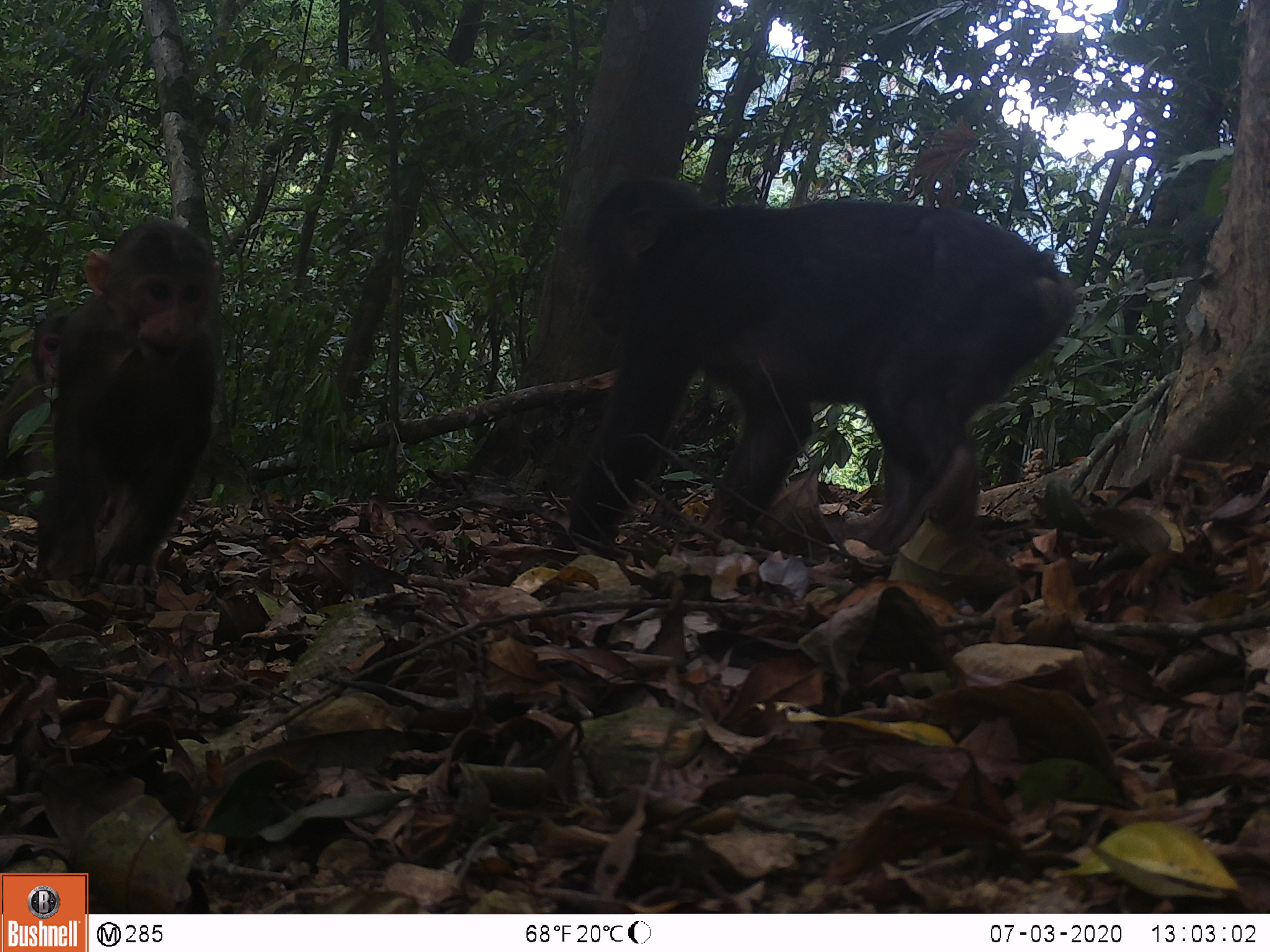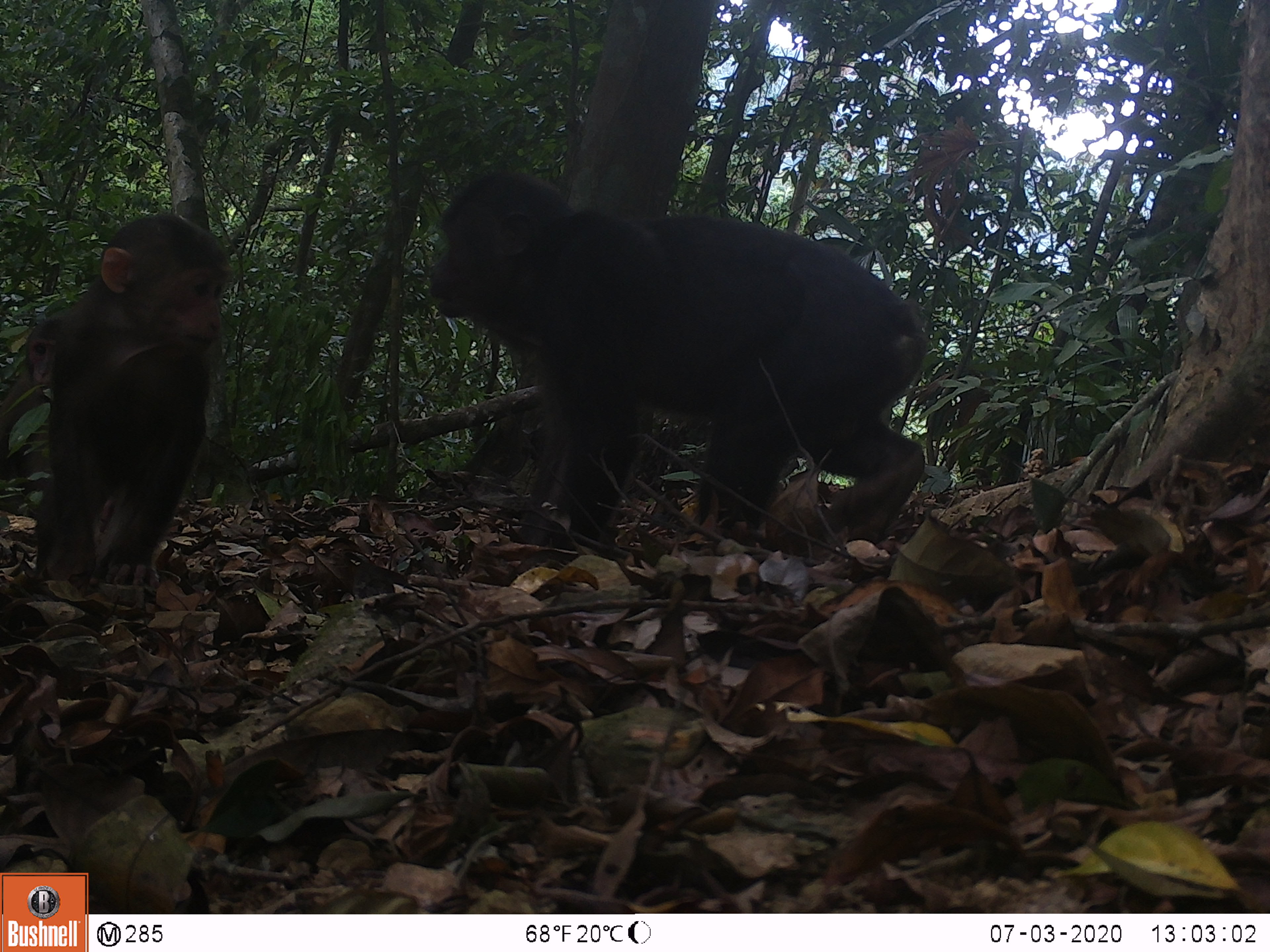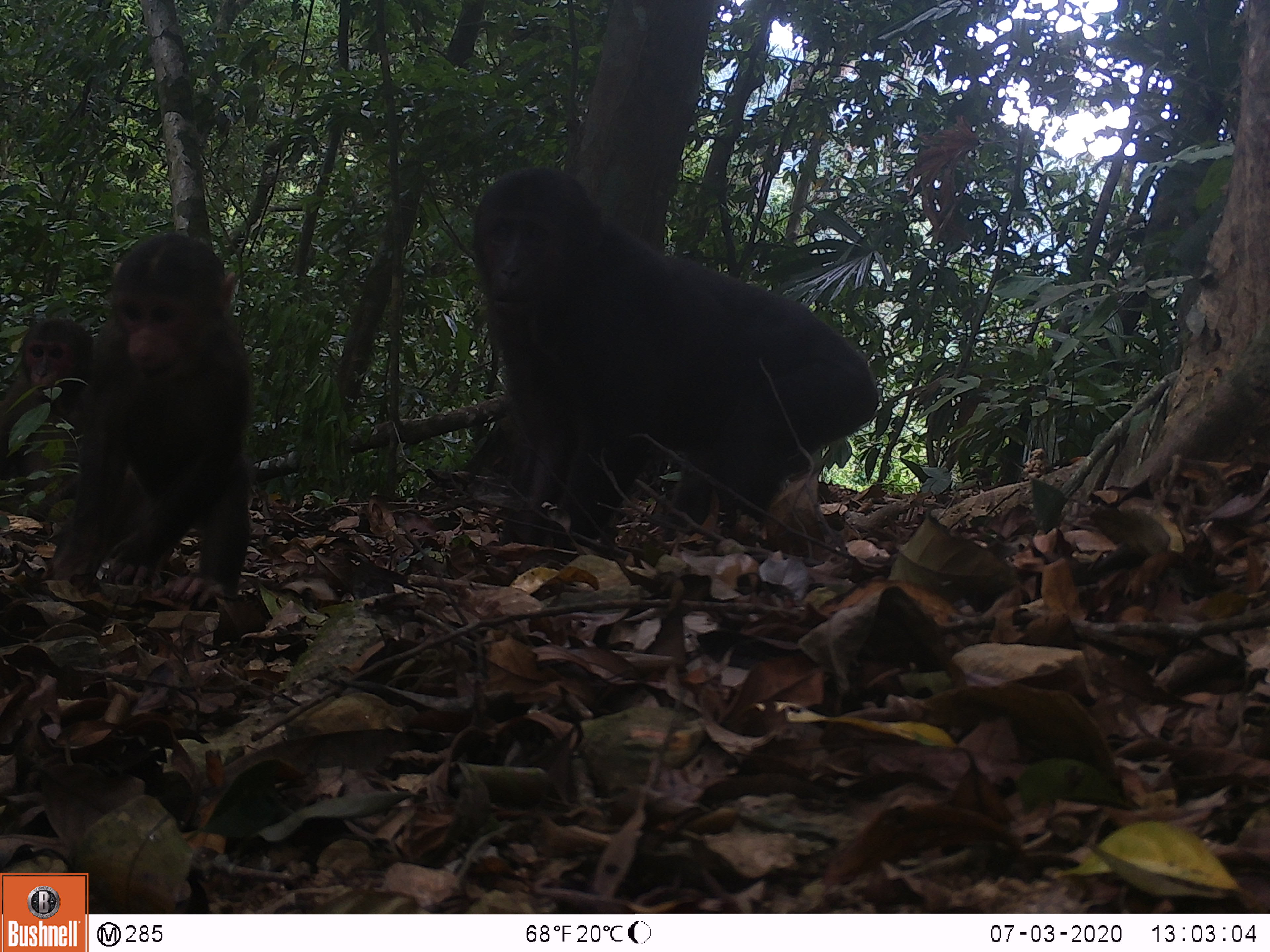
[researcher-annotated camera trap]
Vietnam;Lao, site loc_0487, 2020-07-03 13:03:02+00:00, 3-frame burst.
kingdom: Animalia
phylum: Chordata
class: Mammalia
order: Primates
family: Cercopithecidae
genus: Macaca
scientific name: Macaca arctoides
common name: stump-tailed macaque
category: stump tailed macaque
Stump tailed macaque (stump-tailed macaque) (Macaca arctoides). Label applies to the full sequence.